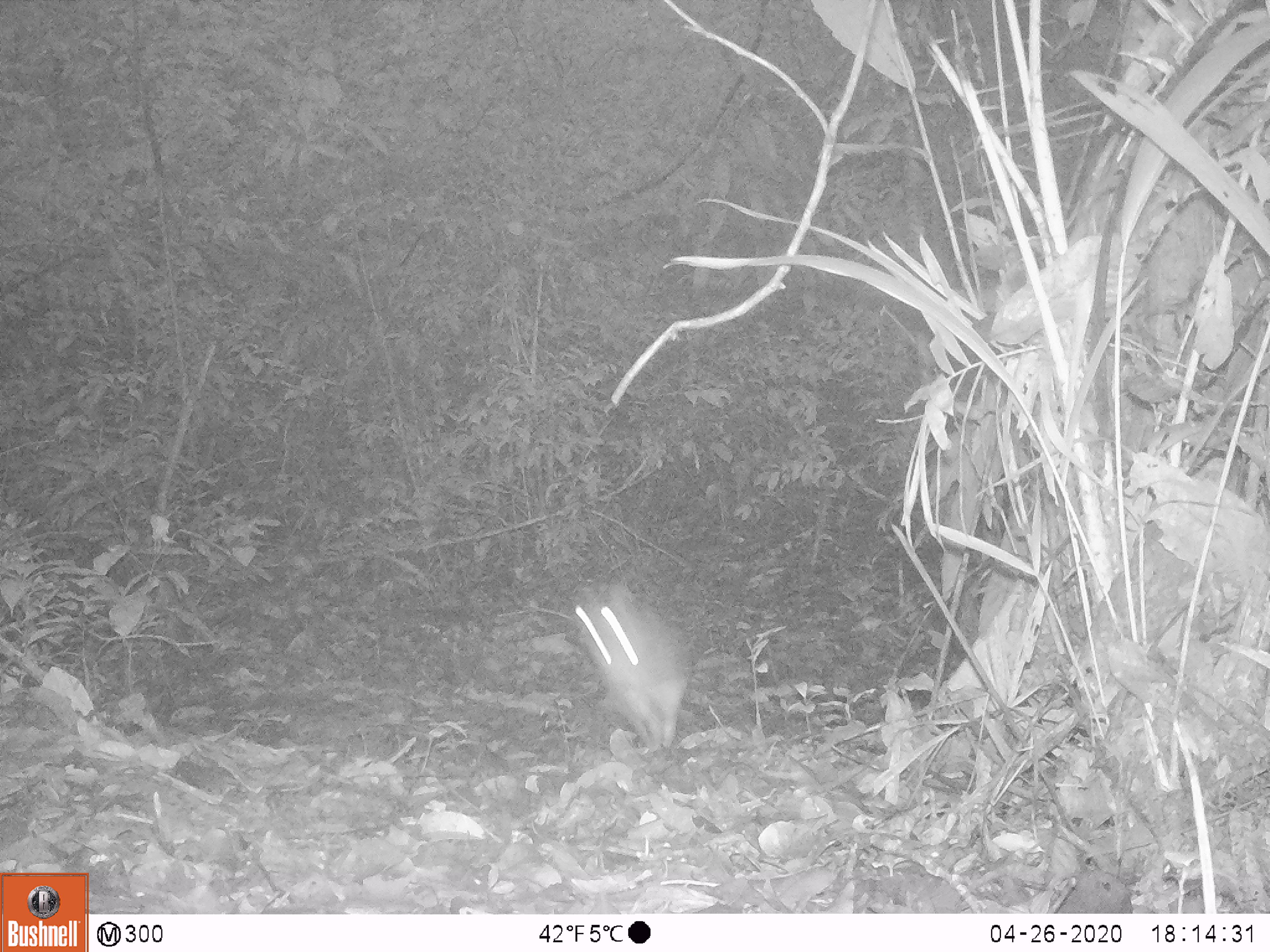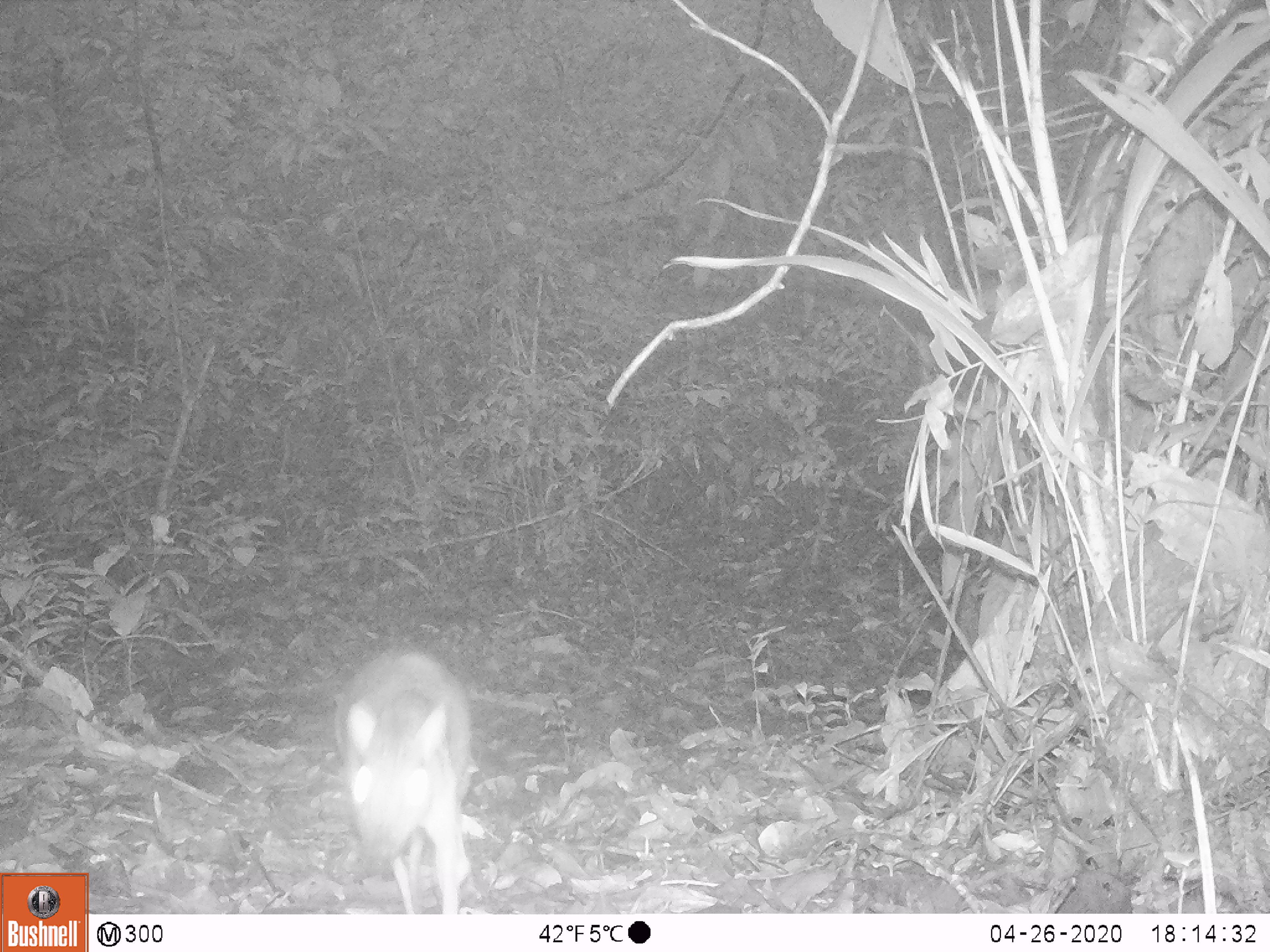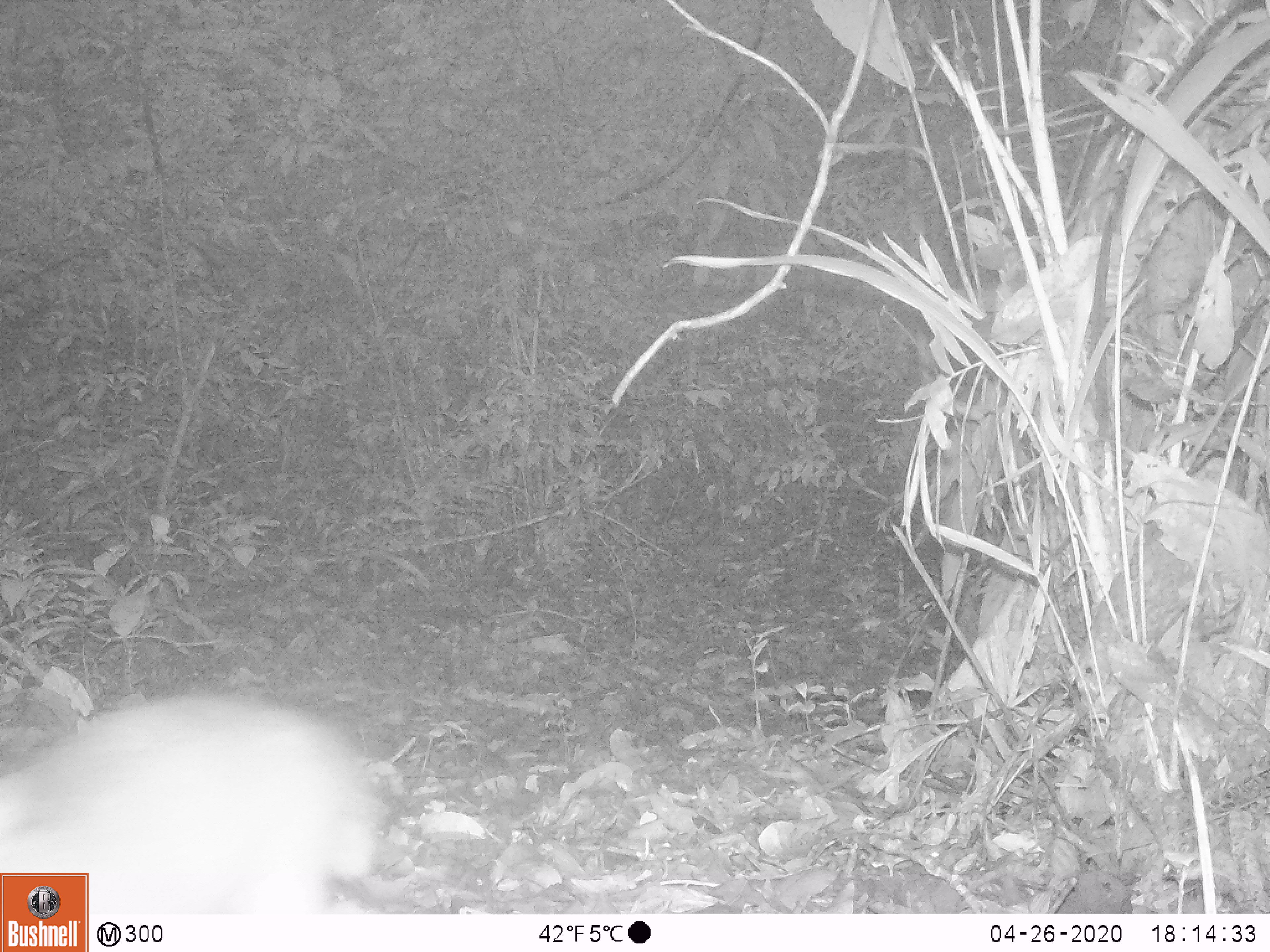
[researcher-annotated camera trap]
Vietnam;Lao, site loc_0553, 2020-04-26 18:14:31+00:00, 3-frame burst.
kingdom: Animalia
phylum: Chordata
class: Mammalia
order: Artiodactyla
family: Tragulidae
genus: Moschiola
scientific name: Moschiola meminna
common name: chevrotain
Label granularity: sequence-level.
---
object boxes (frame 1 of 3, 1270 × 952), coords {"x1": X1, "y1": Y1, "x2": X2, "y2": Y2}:
chevrotain: {"x1": 573, "y1": 583, "x2": 686, "y2": 750}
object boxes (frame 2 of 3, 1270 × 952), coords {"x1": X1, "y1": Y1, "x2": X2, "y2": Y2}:
chevrotain: {"x1": 332, "y1": 647, "x2": 476, "y2": 914}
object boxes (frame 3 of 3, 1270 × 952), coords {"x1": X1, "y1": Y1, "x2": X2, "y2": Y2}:
chevrotain: {"x1": 0, "y1": 689, "x2": 373, "y2": 914}